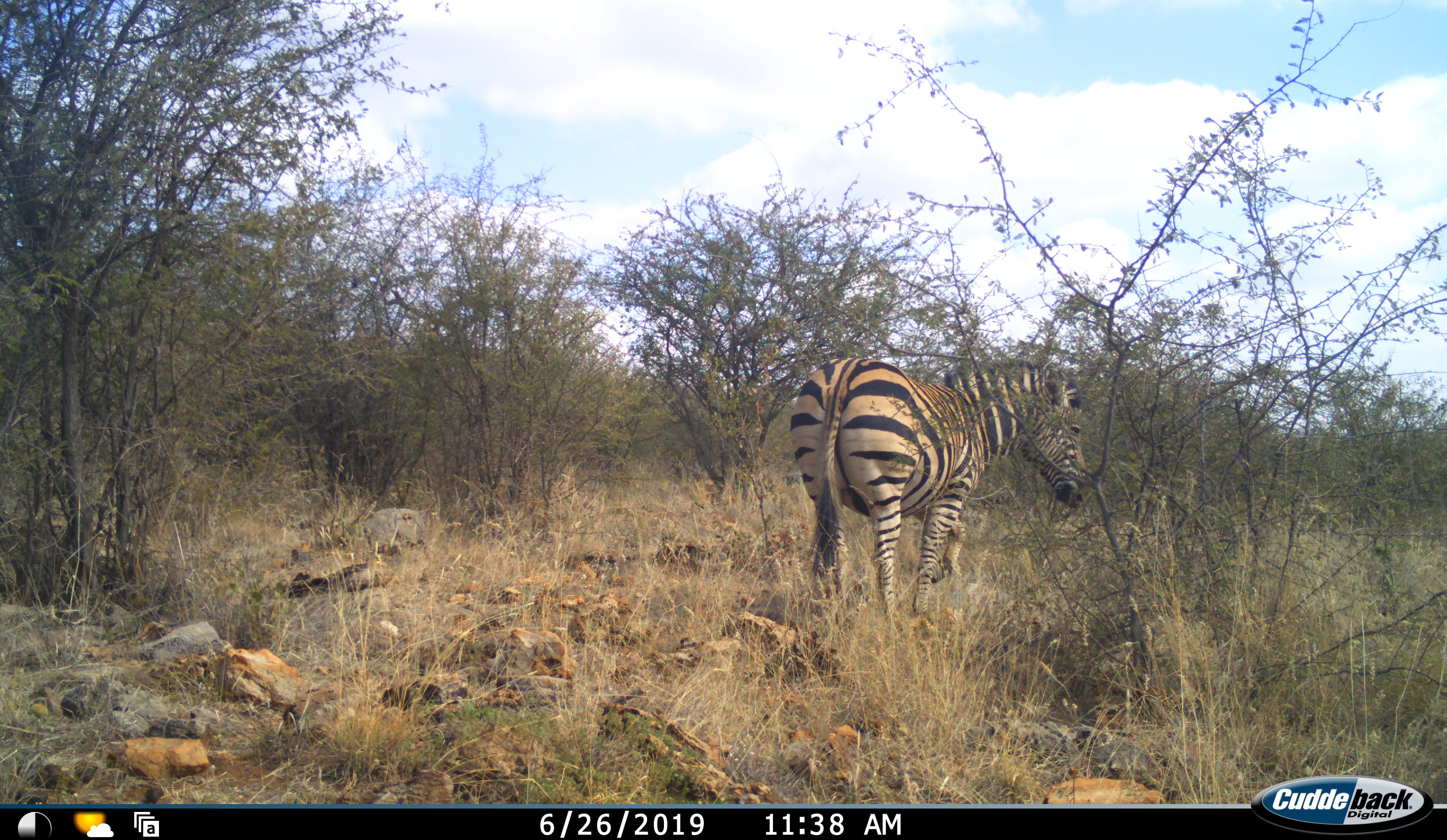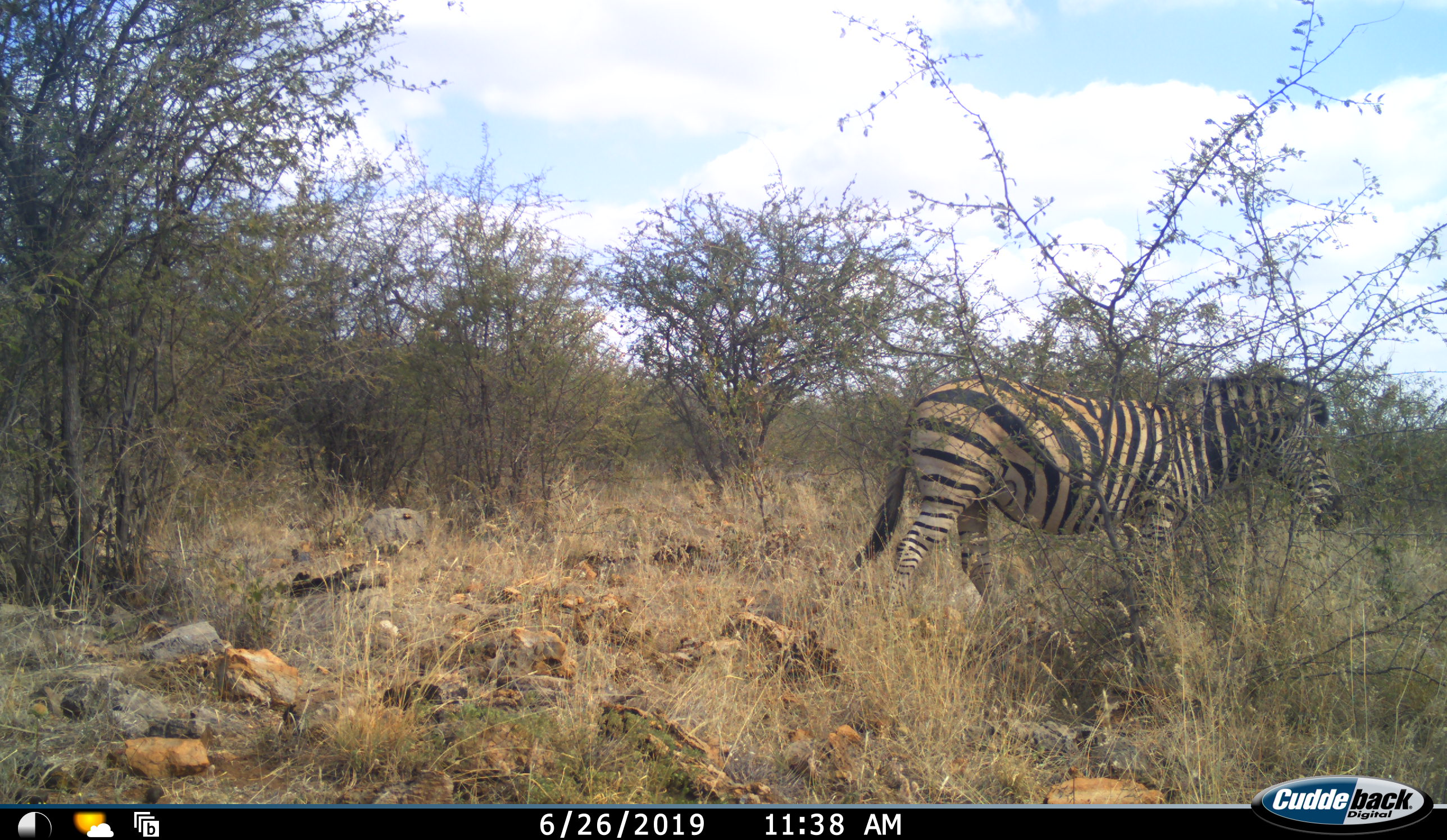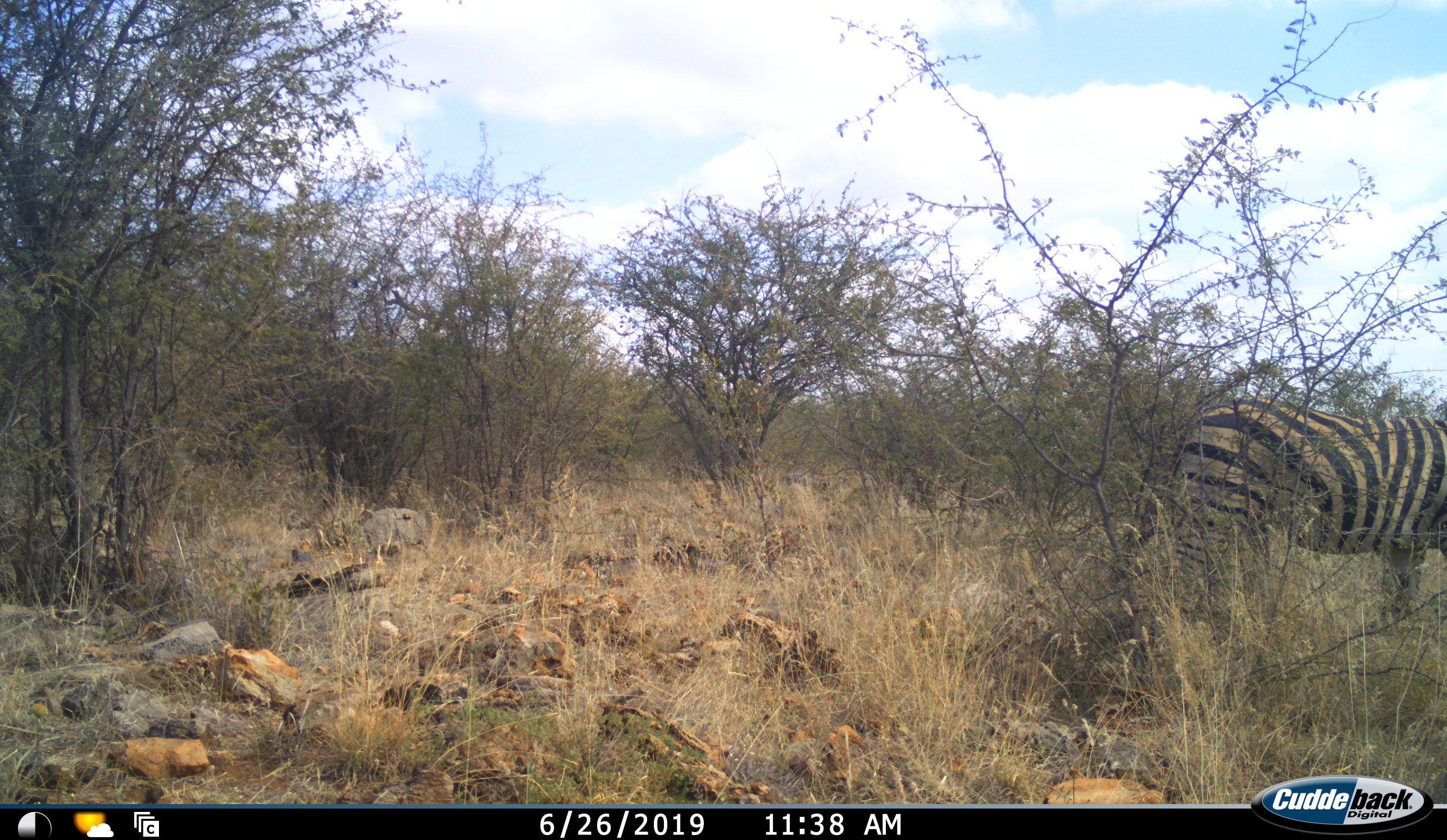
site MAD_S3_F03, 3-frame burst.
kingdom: Animalia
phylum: Chordata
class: Mammalia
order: Perissodactyla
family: Equidae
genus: Equus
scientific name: Equus quagga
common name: plains zebra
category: zebraplains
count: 1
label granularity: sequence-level